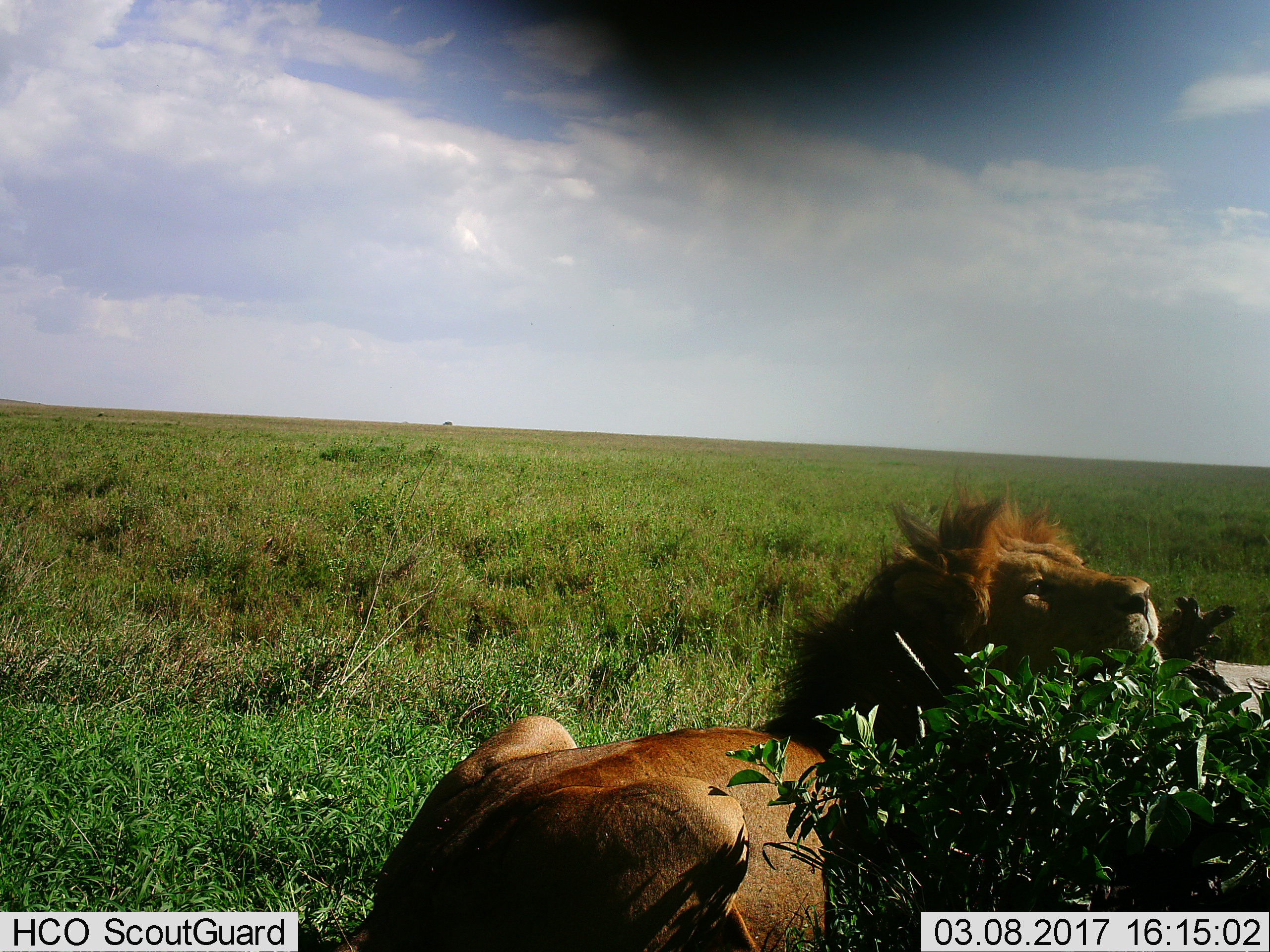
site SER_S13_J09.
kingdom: Animalia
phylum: Chordata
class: Mammalia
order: Carnivora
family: Felidae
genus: Panthera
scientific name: Panthera leo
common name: lion male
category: lionmale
Lionmale (lion male) (Panthera leo), count 1. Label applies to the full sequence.